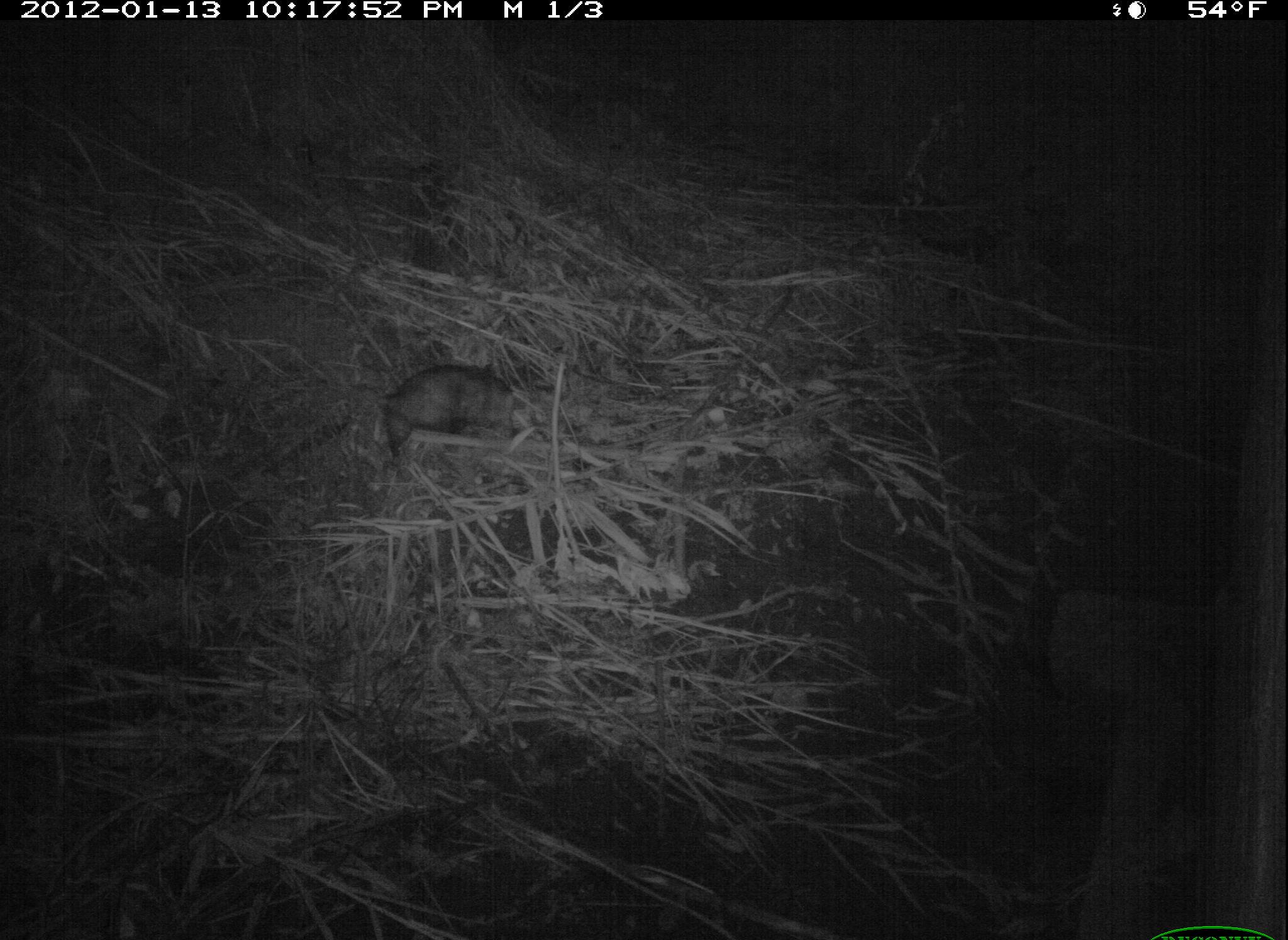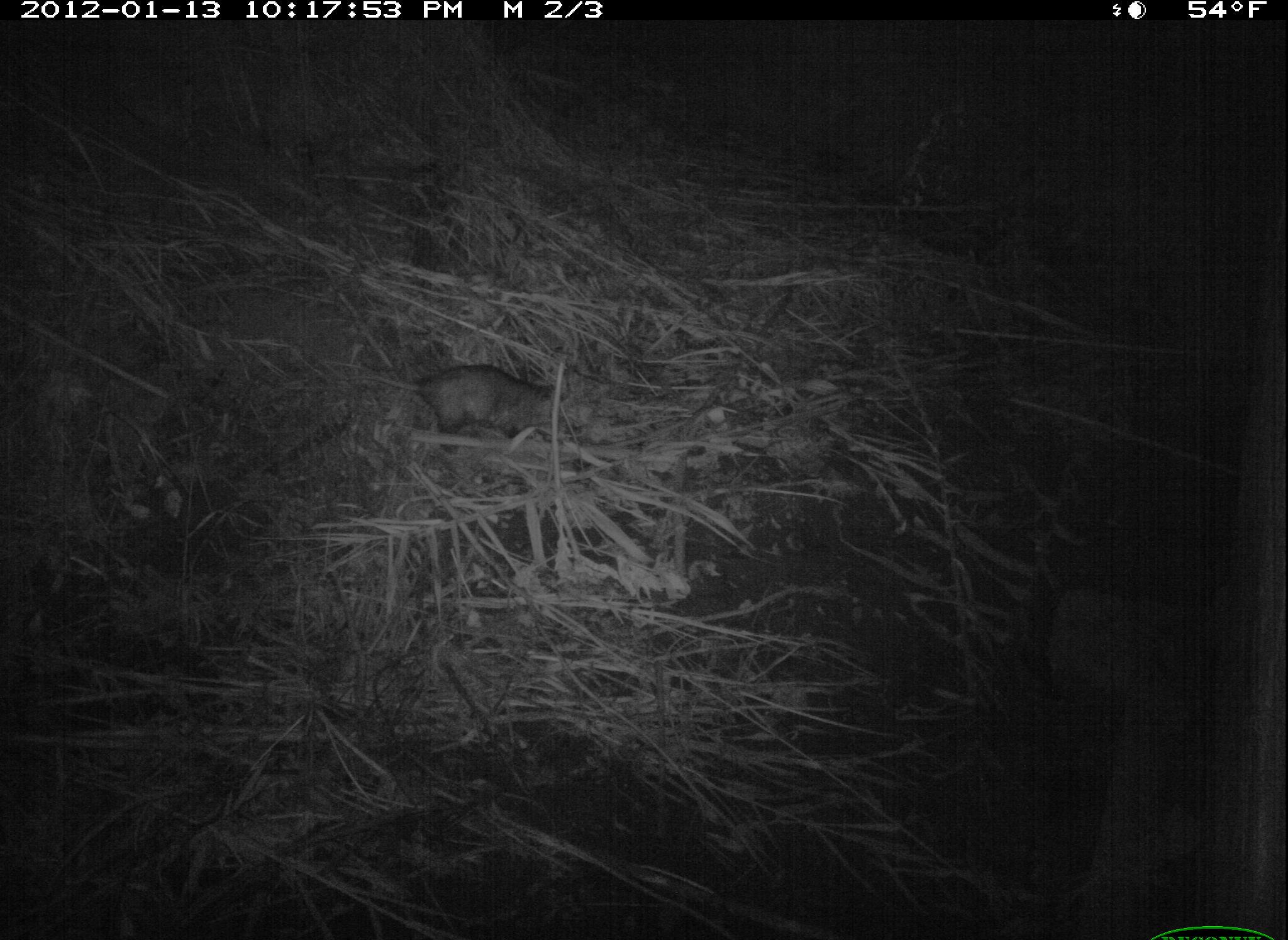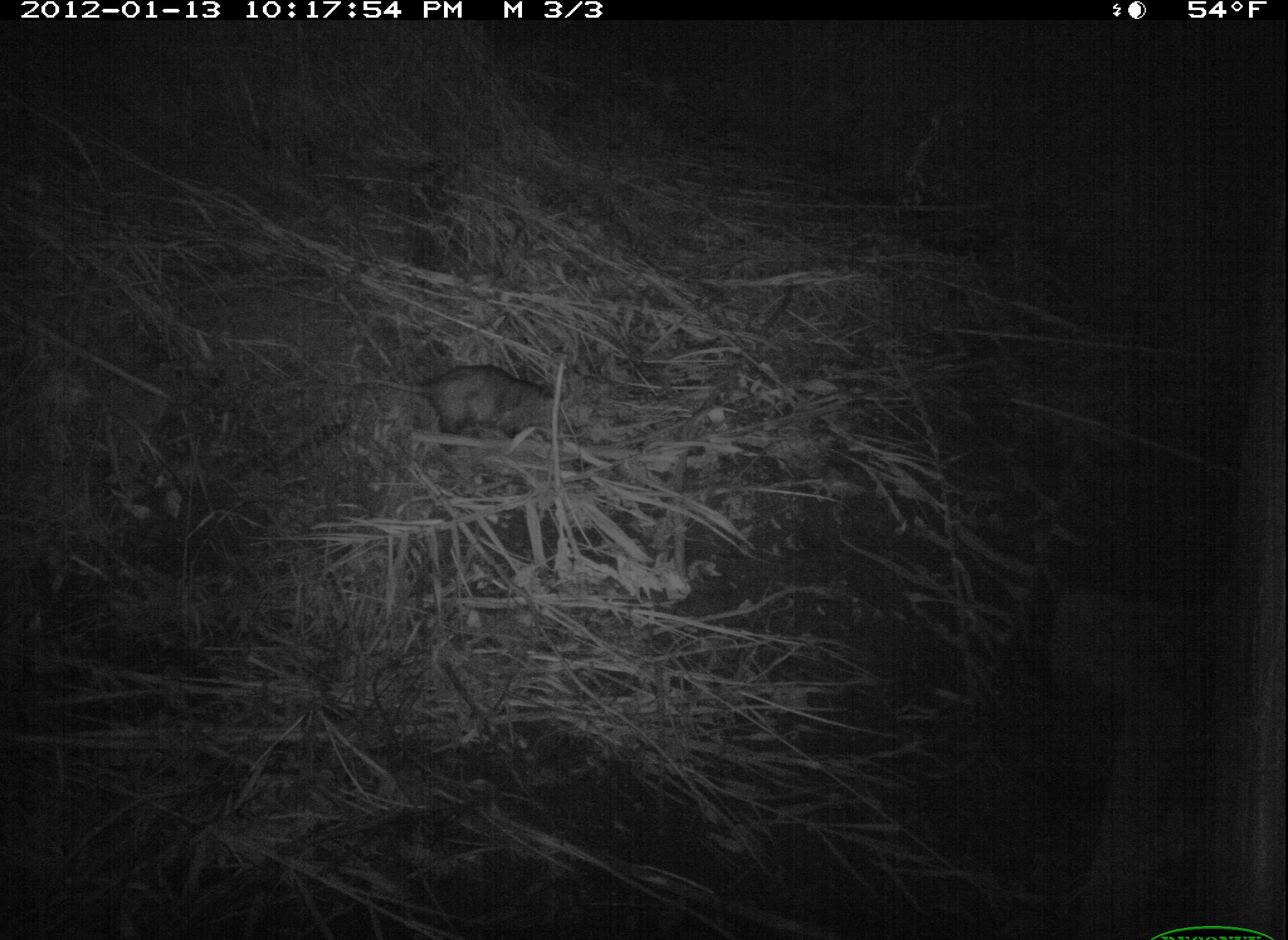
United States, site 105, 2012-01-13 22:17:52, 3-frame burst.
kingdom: Animalia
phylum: Chordata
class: Mammalia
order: Didelphimorphia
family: Didelphidae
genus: Didelphis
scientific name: Didelphis virginiana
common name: virginia opossum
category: opossum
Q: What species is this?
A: Opossum (virginia opossum) (Didelphis virginiana).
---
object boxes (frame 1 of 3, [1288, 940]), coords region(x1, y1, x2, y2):
opossum: region(366, 357, 535, 471)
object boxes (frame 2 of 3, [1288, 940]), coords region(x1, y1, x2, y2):
opossum: region(351, 343, 591, 448)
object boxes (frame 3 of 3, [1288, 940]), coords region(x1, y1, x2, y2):
opossum: region(356, 340, 615, 465)